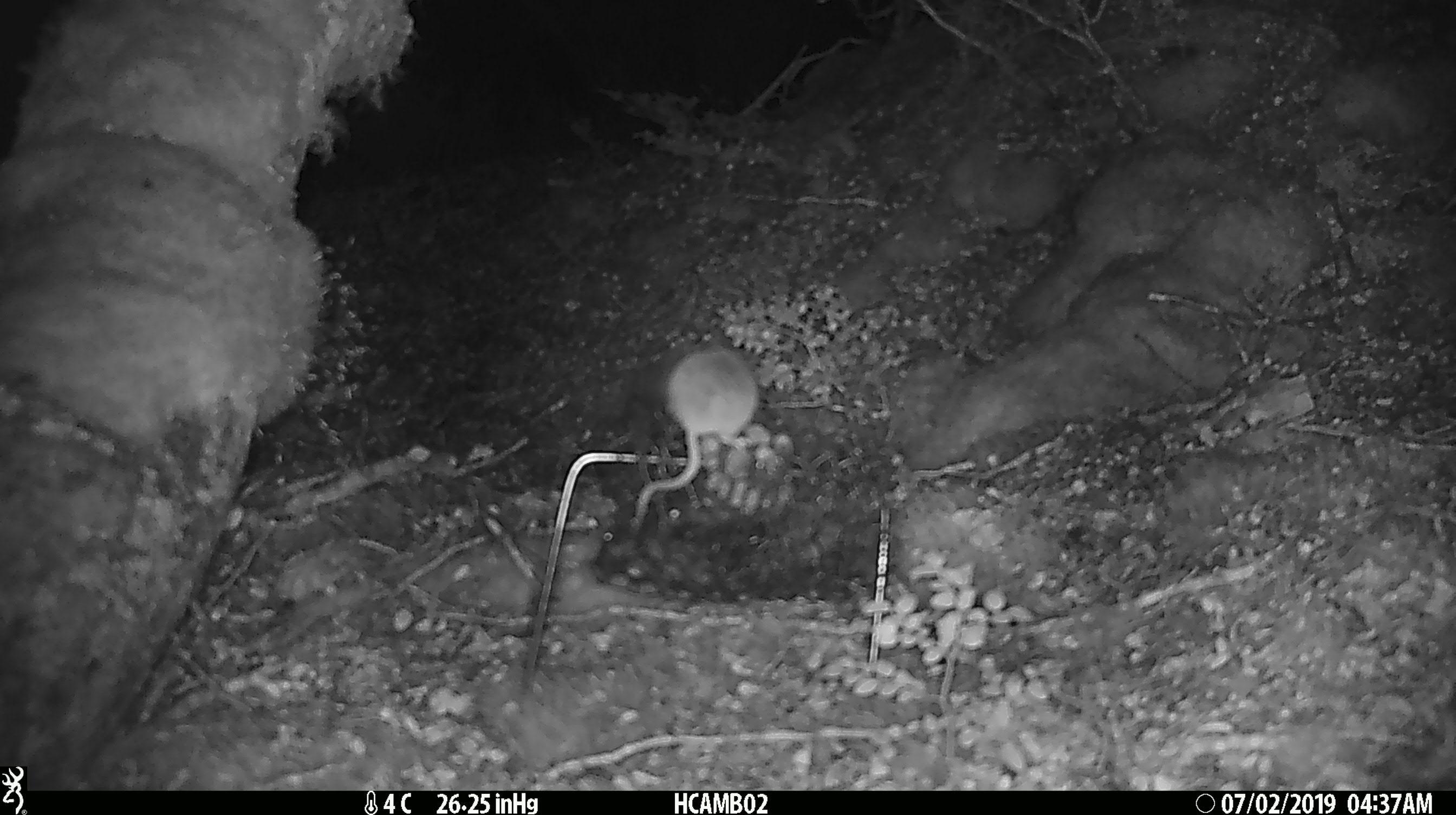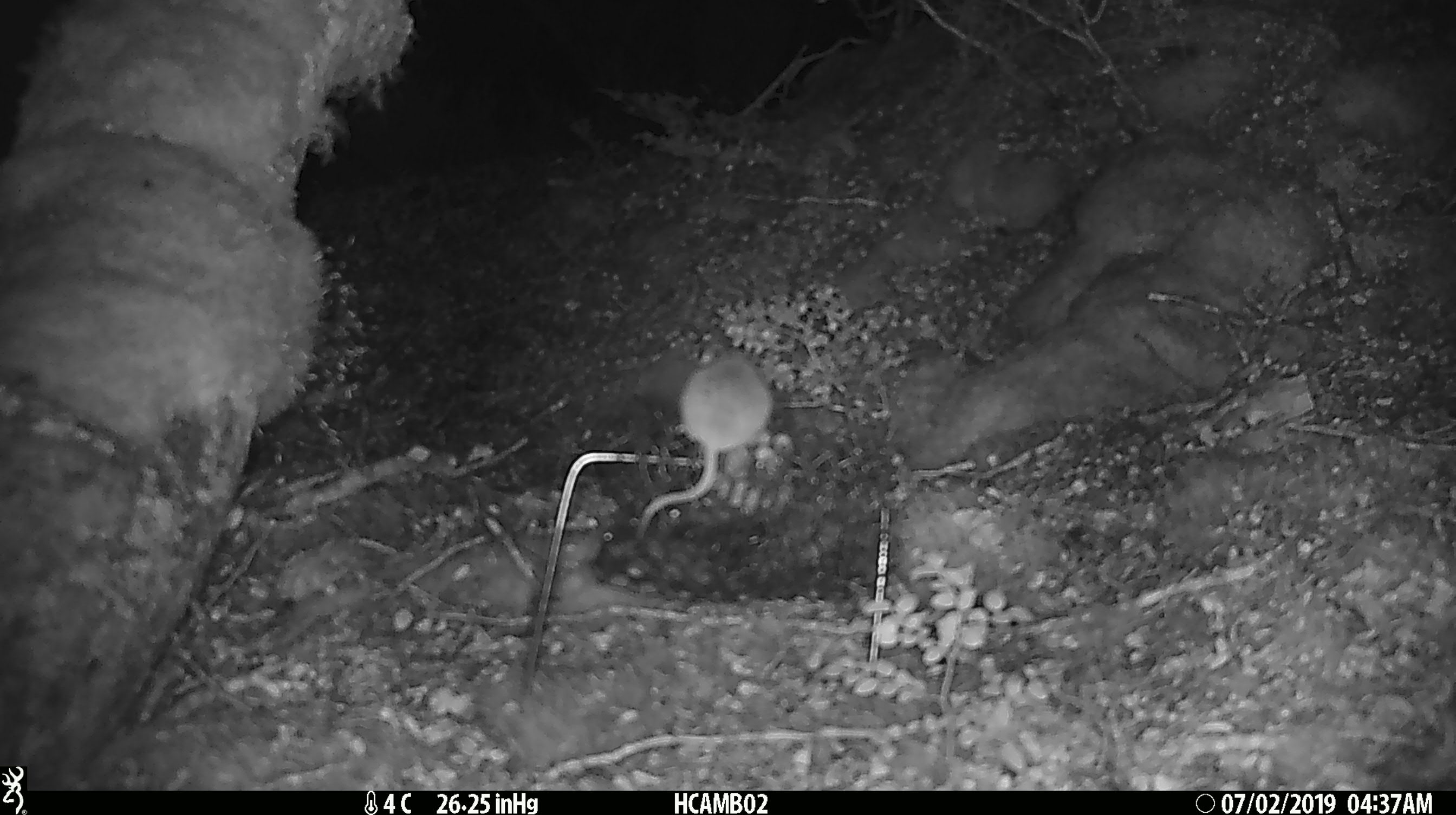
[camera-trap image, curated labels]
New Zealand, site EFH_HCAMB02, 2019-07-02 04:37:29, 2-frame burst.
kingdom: Animalia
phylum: Chordata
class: Mammalia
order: Rodentia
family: Muridae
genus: Mus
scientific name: Mus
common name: mouse